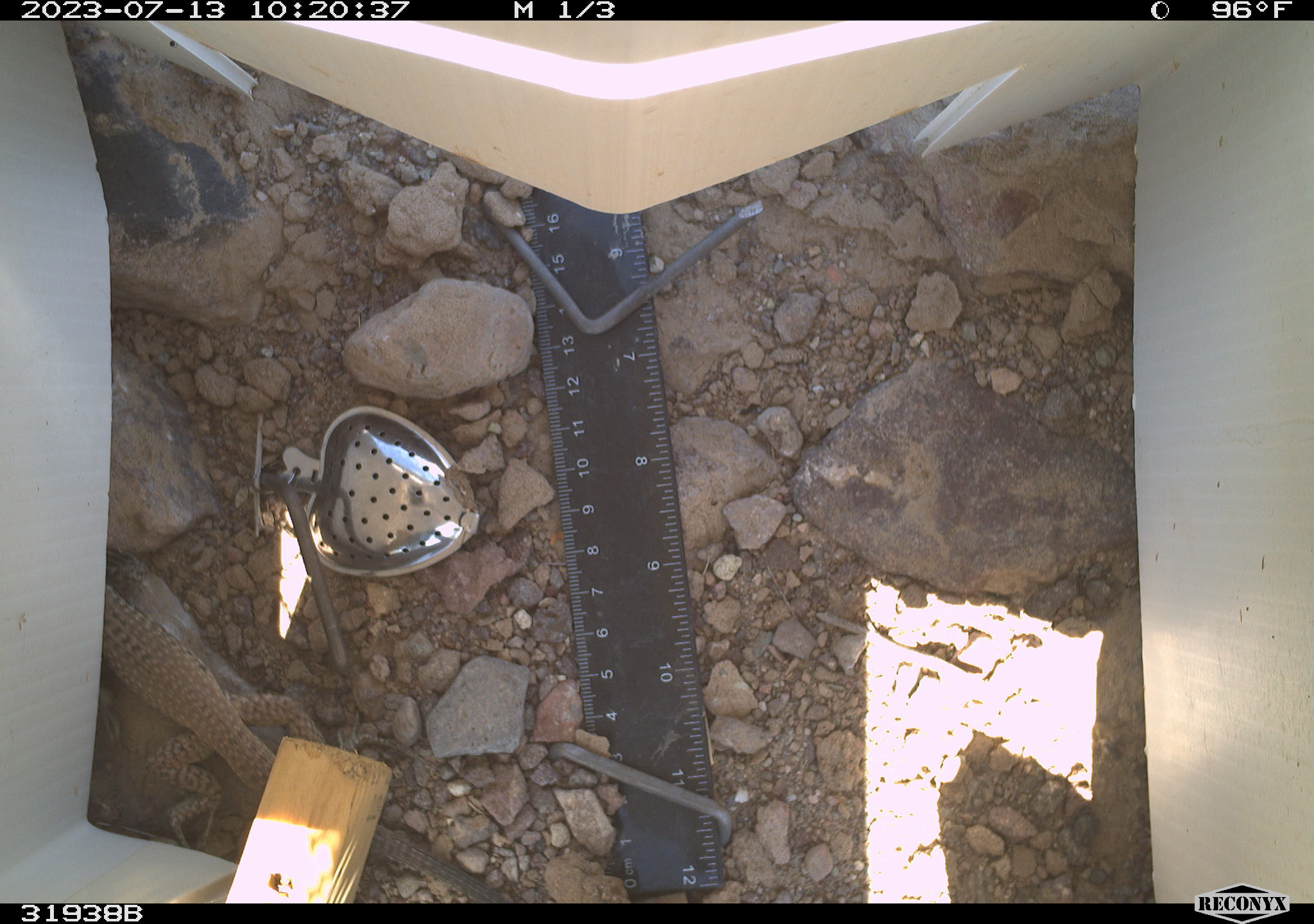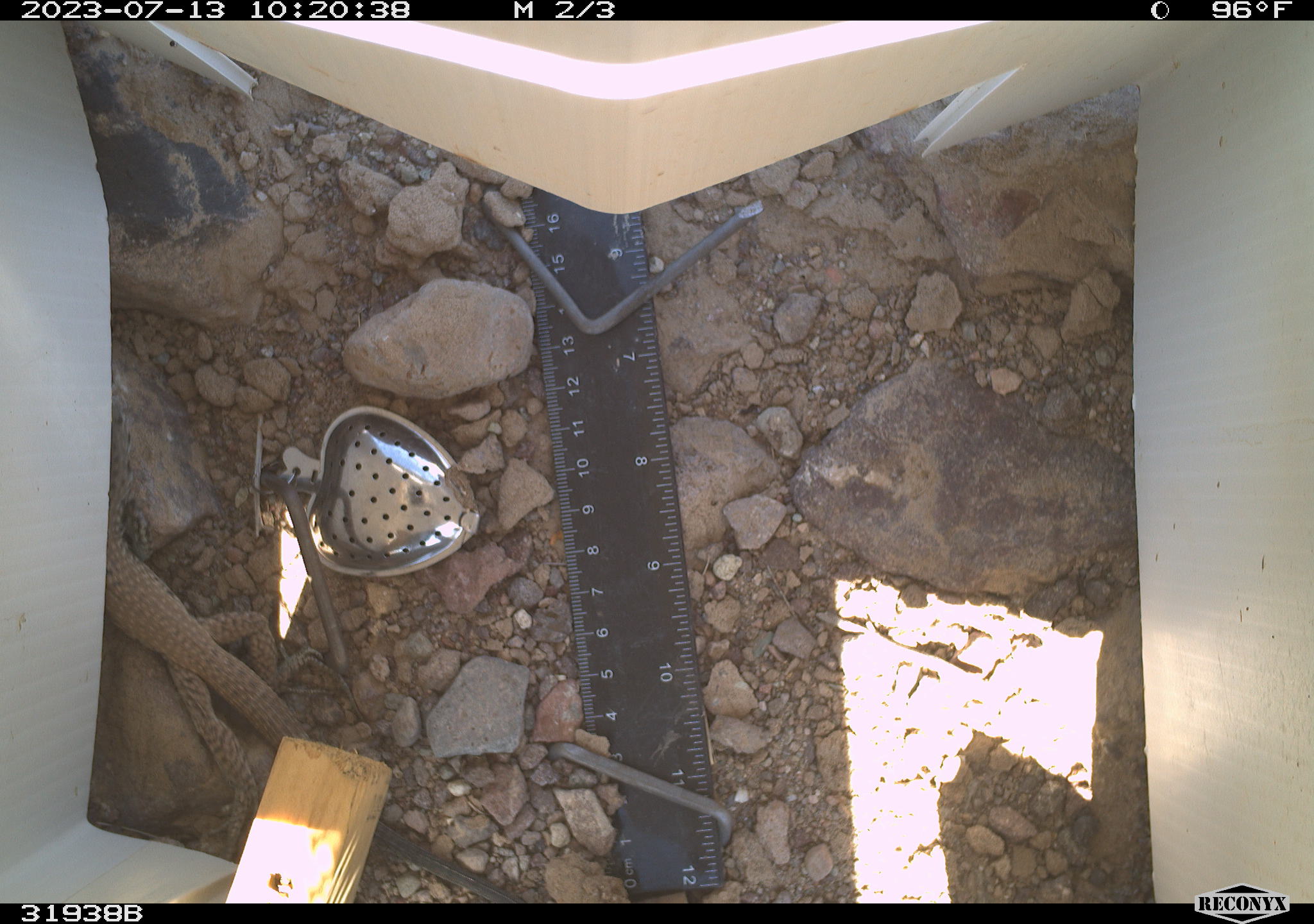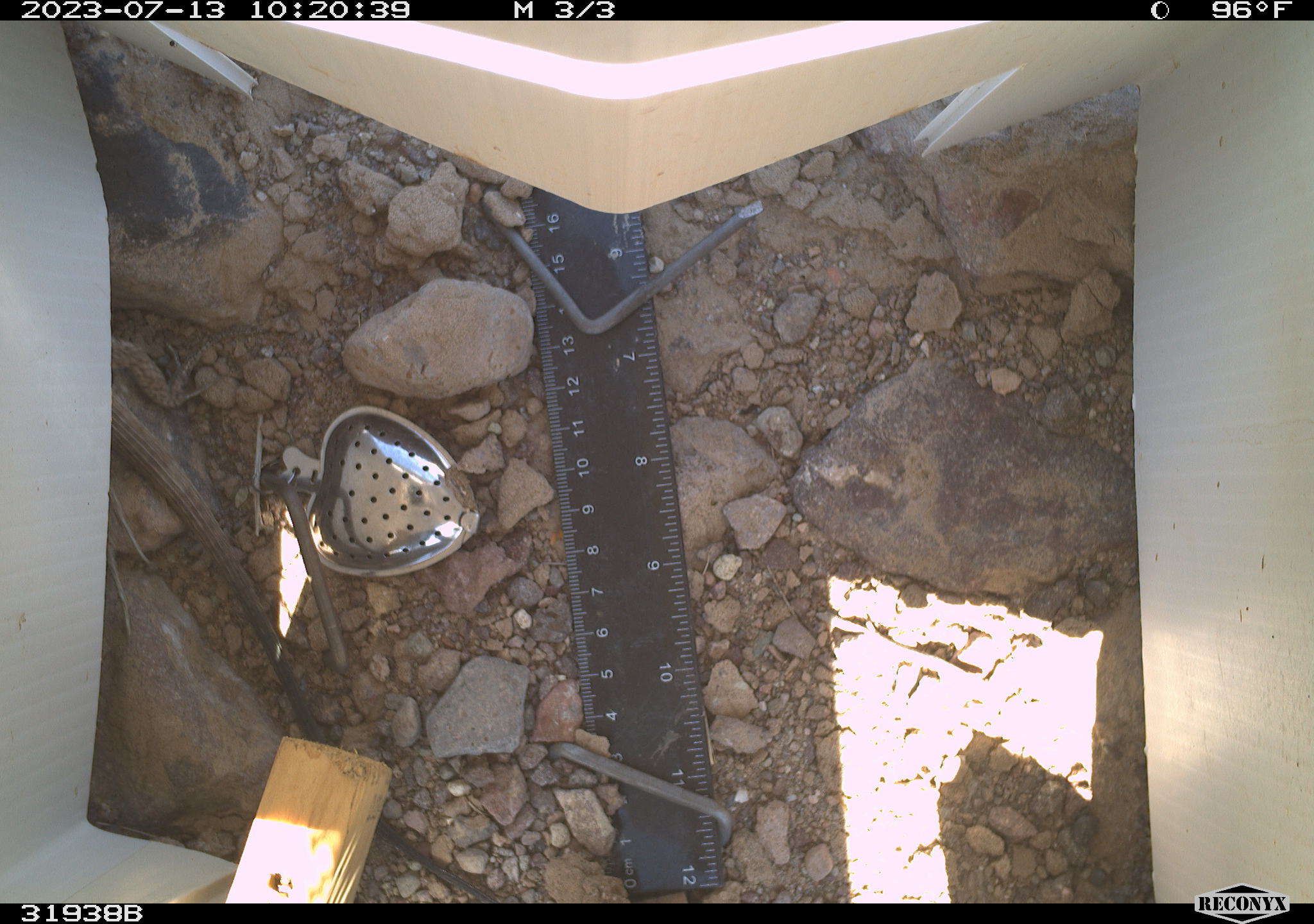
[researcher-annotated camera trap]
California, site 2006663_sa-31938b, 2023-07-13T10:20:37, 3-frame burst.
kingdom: Animalia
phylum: Chordata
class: Reptilia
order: Squamata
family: Teiidae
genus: Aspidoscelis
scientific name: Aspidoscelis tigris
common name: western whiptail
Western whiptail (Aspidoscelis tigris).